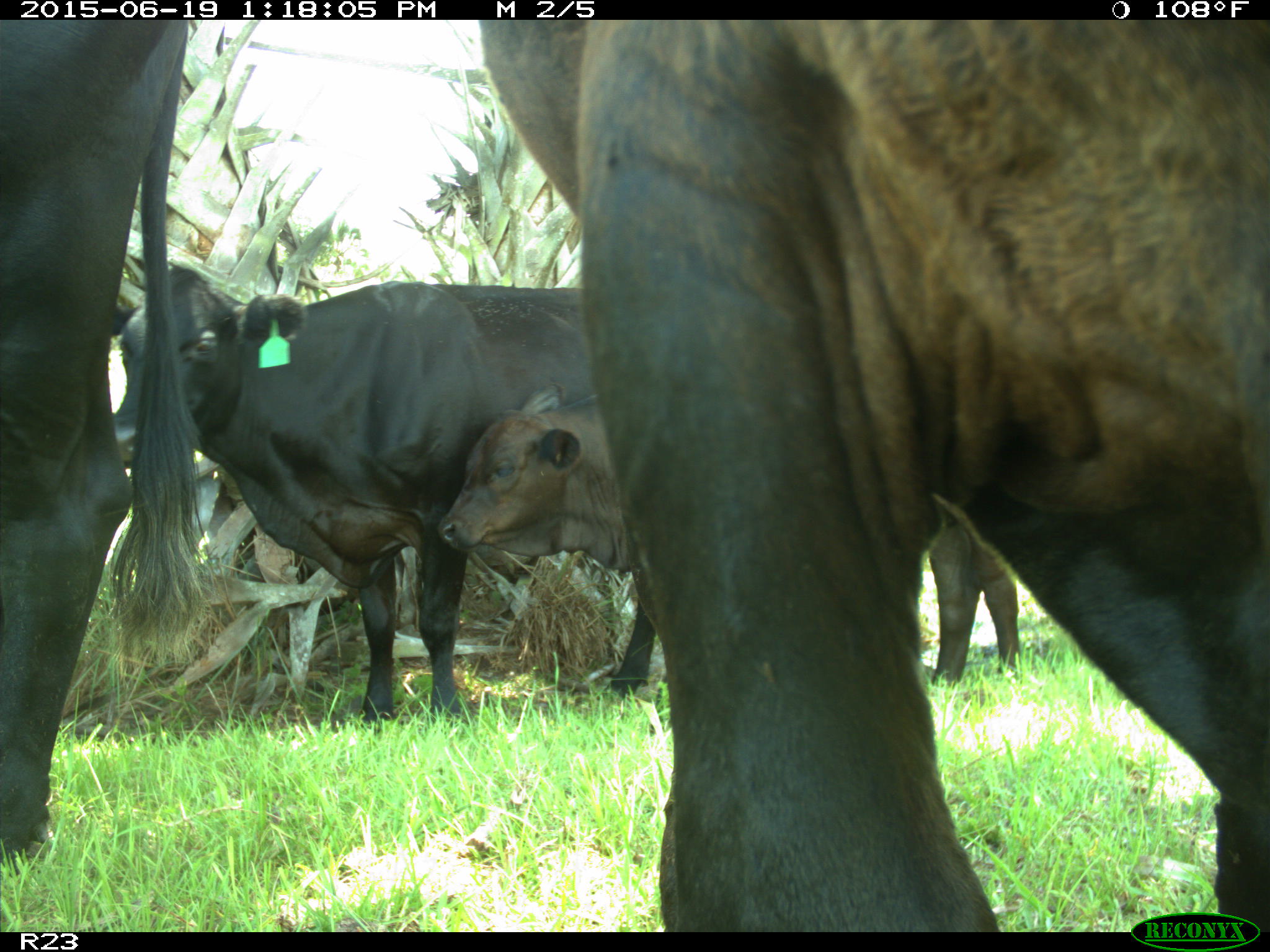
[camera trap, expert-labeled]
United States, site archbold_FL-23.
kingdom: Animalia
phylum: Chordata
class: Mammalia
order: Cingulata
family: Dasypodidae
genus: Dasypus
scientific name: Dasypus novemcinctus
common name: nine-banded armadillo